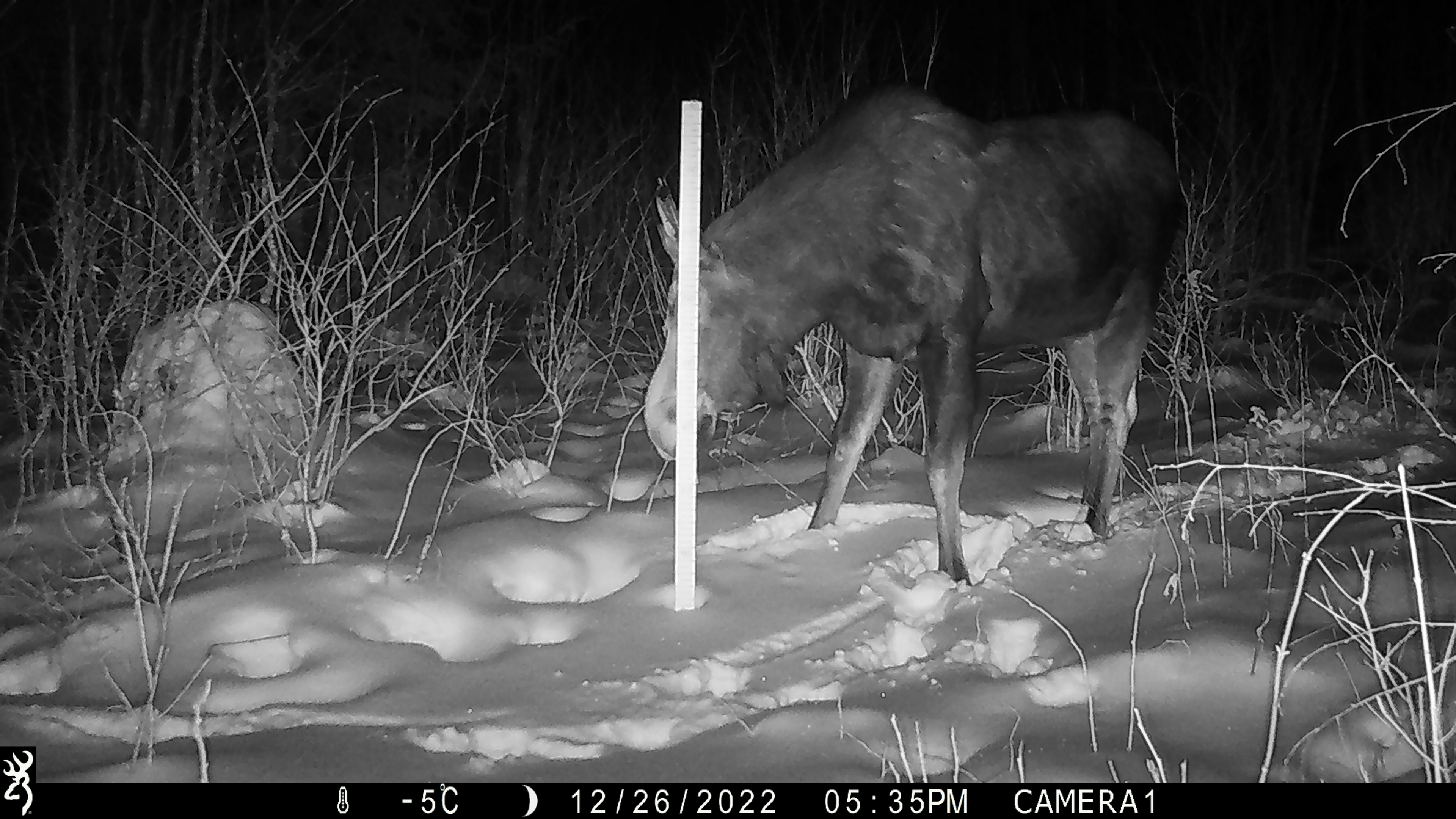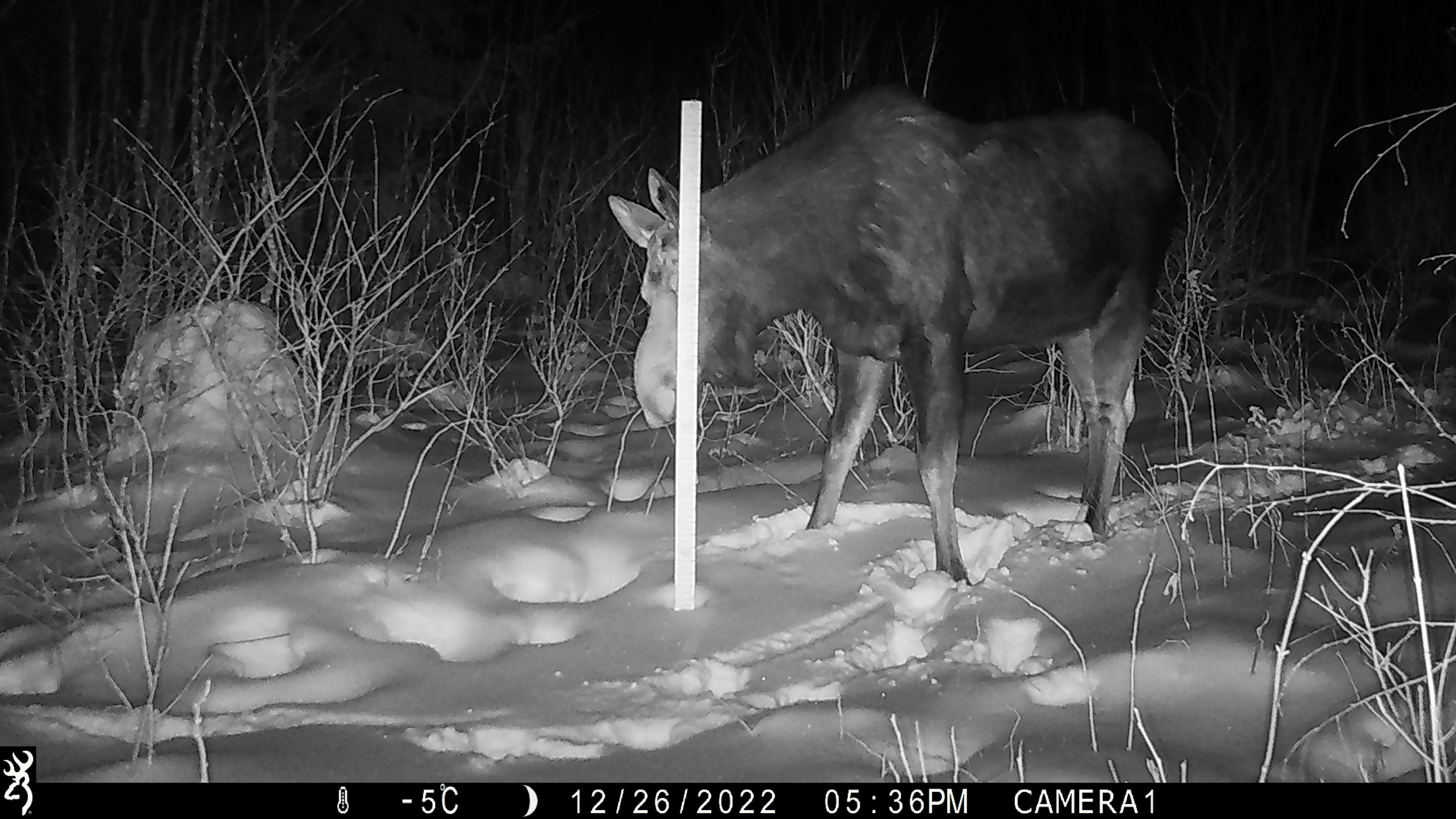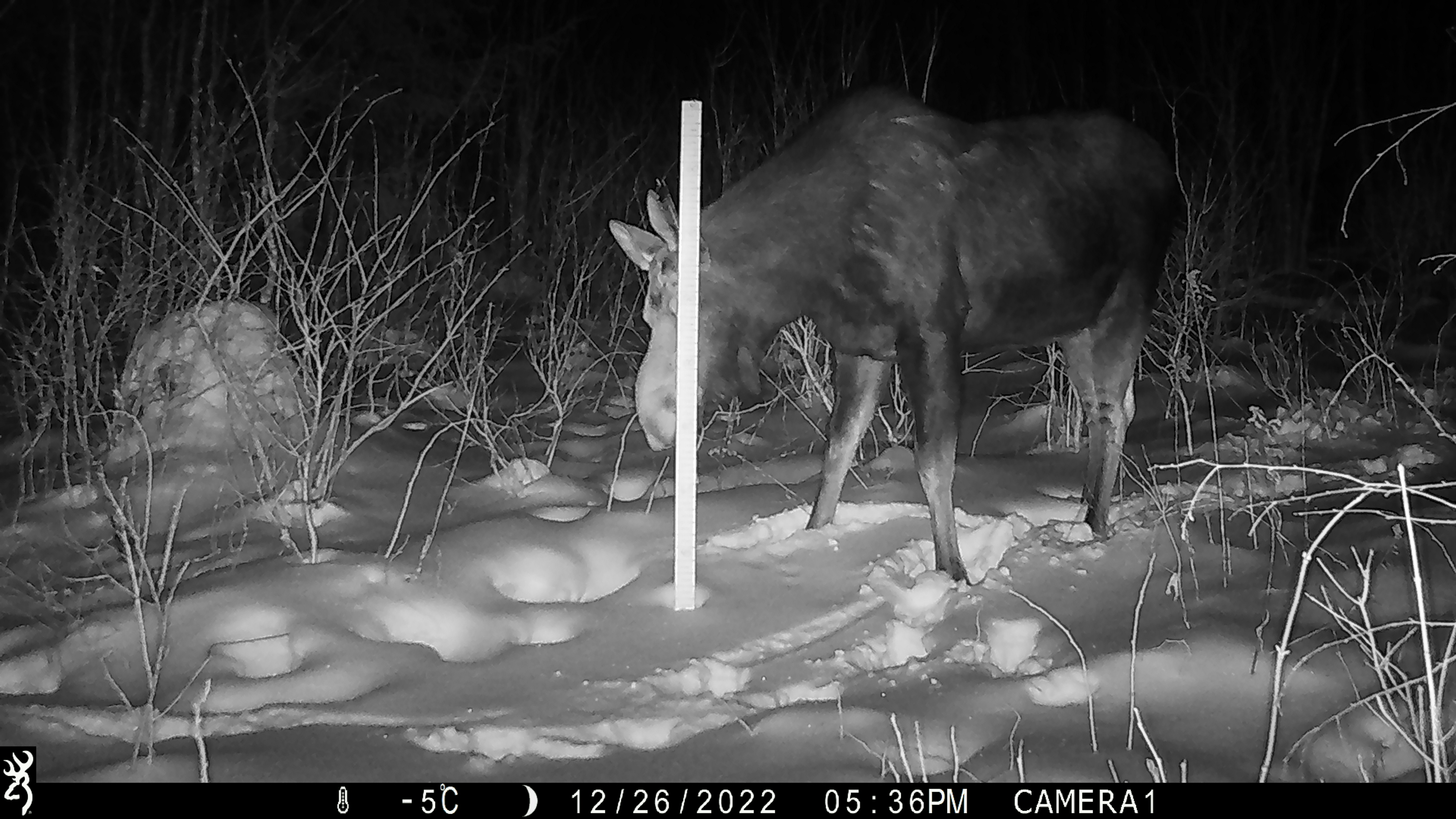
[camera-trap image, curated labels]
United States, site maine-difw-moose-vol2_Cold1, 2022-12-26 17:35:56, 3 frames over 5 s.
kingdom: Animalia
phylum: Chordata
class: Mammalia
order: Artiodactyla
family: Cervidae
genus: Alces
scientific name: Alces alces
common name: moose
Moose (Alces alces).